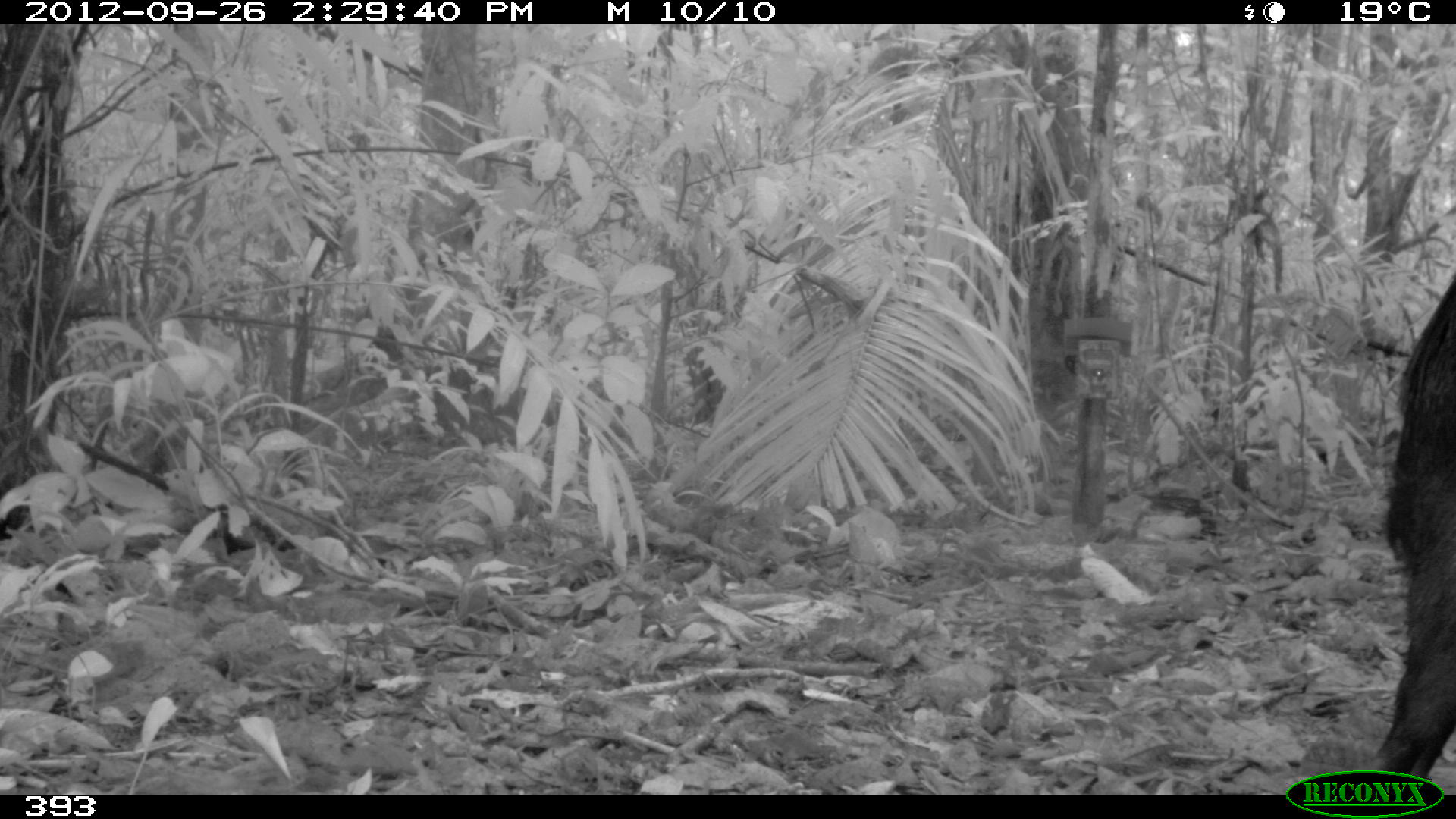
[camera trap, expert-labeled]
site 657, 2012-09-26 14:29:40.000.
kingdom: Animalia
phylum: Chordata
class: Mammalia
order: Artiodactyla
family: Tayassuidae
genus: Tayassu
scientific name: Tayassu pecari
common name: white-lipped peccary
Tayassu pecari (white-lipped peccary).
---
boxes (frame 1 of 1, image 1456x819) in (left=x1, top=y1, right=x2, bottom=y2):
tayassu pecari: (left=1370, top=273, right=1456, bottom=778)